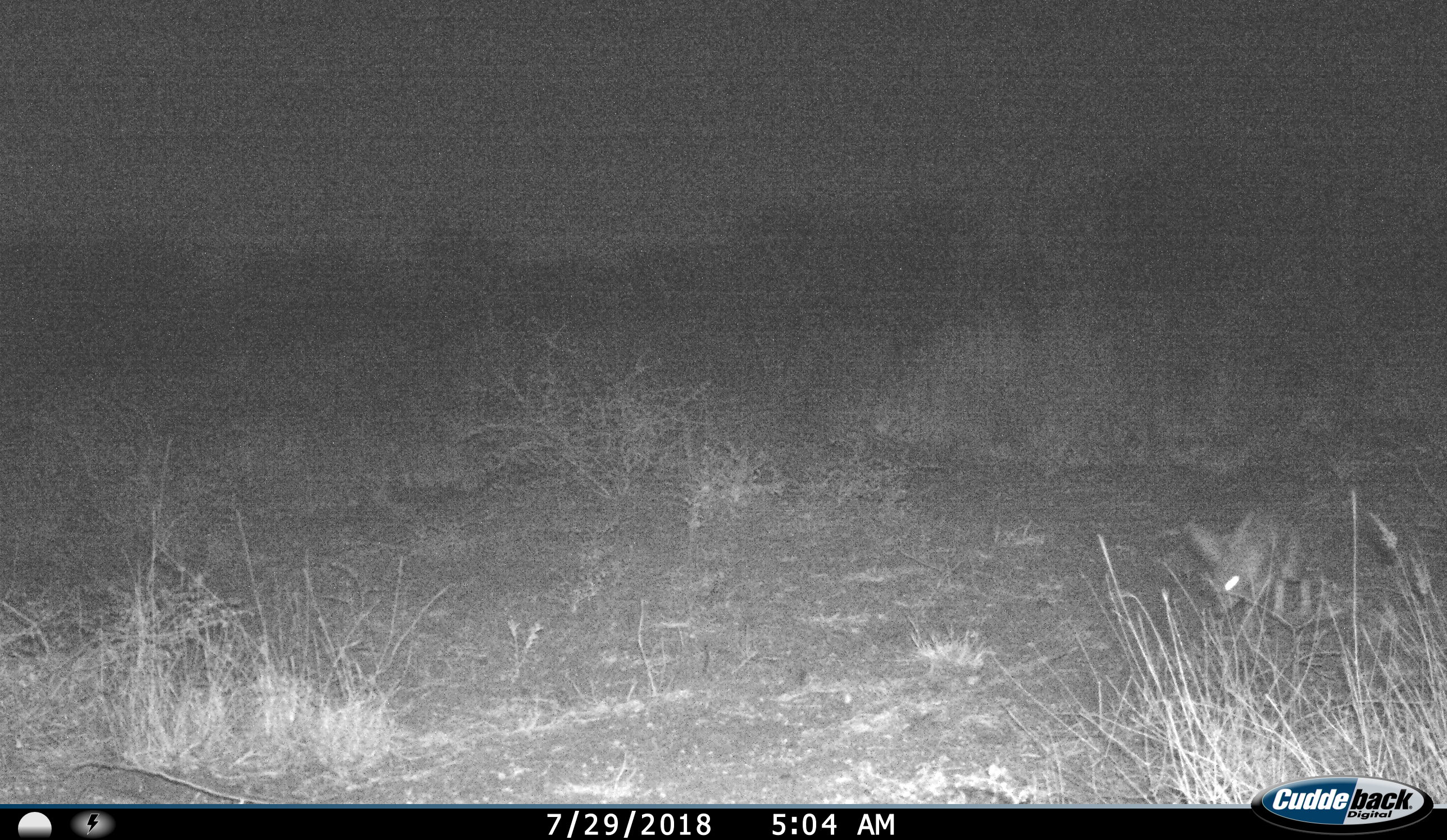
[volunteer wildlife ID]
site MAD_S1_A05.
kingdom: Animalia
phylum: Chordata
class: Mammalia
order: Carnivora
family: Canidae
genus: Vulpes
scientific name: Vulpes chama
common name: cape fox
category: foxcape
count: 1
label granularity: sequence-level